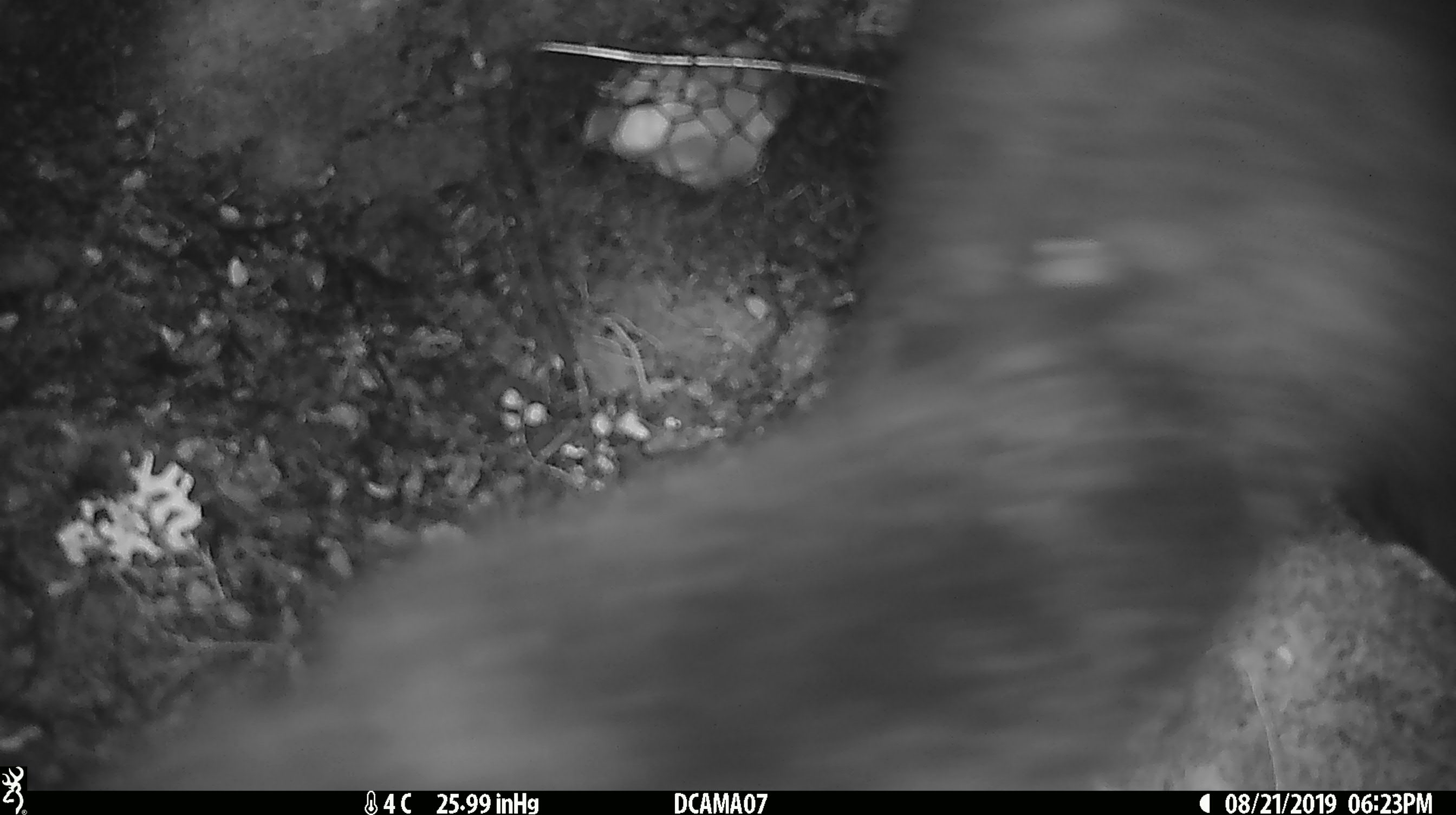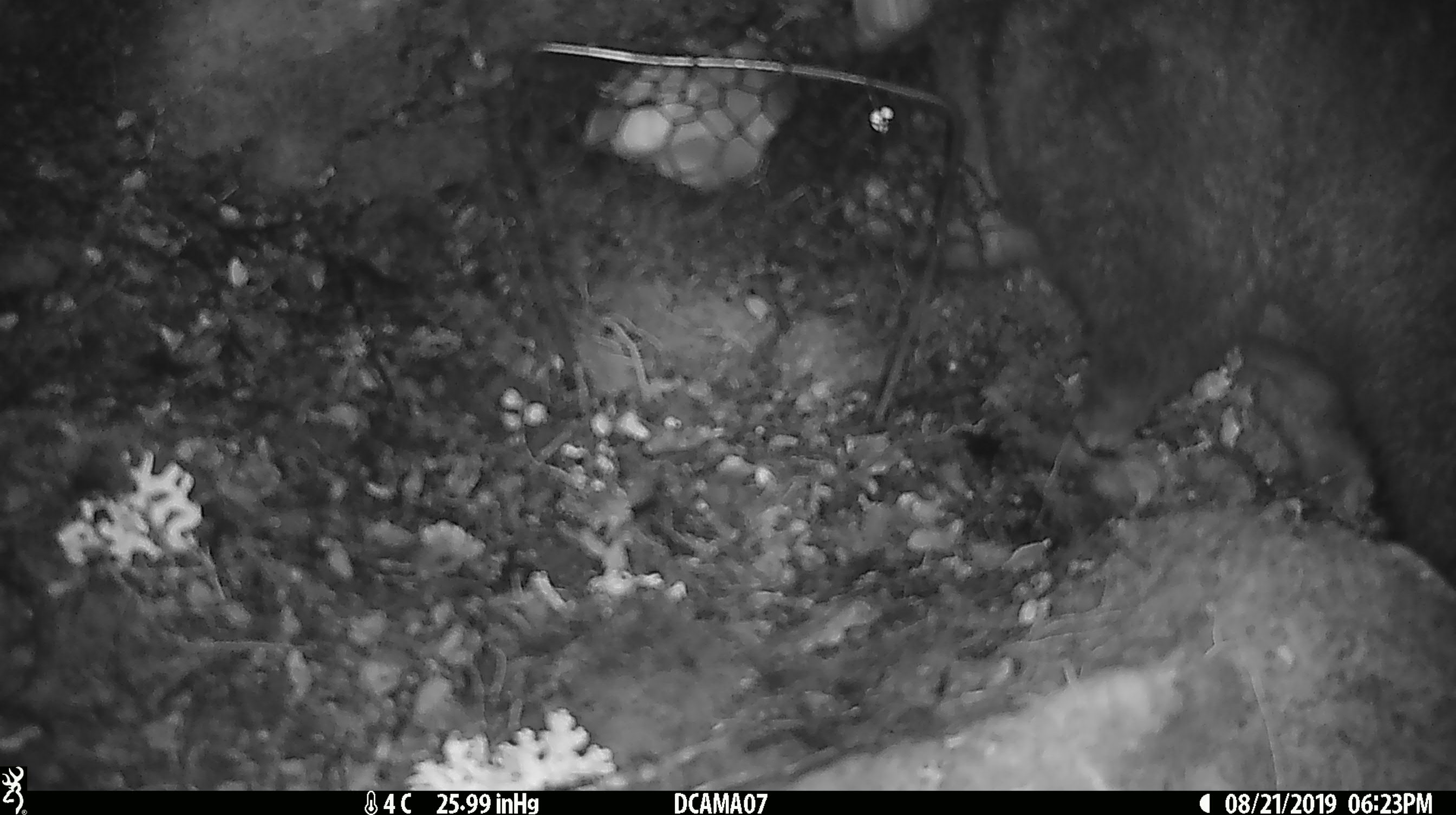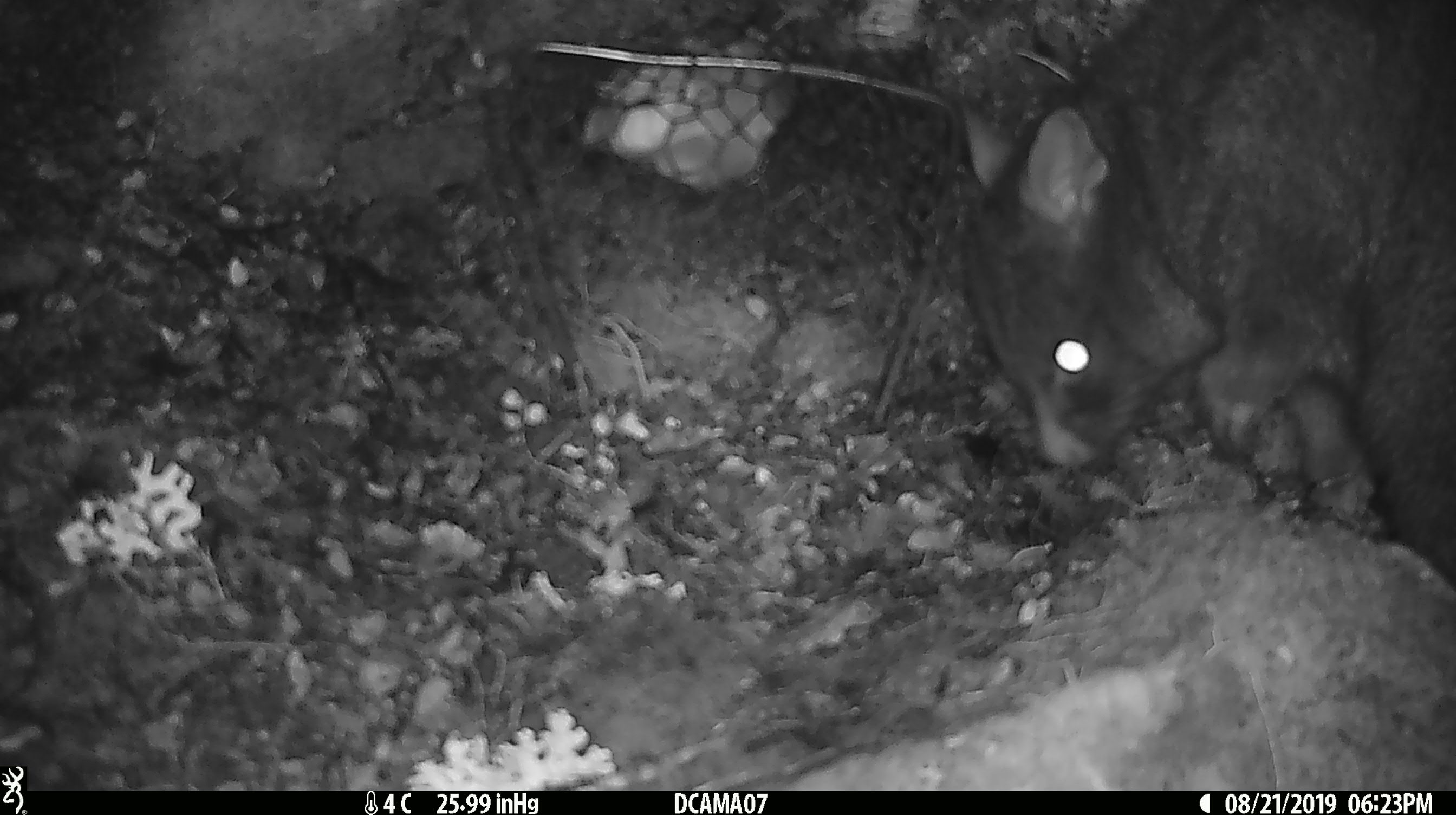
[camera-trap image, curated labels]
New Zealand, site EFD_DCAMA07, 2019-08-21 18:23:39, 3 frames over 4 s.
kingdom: Animalia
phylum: Chordata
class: Mammalia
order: Diprotodontia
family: Phalangeridae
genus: Trichosurus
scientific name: Trichosurus vulpecula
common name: common brushtail possum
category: possum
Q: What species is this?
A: Possum (common brushtail possum) (Trichosurus vulpecula).